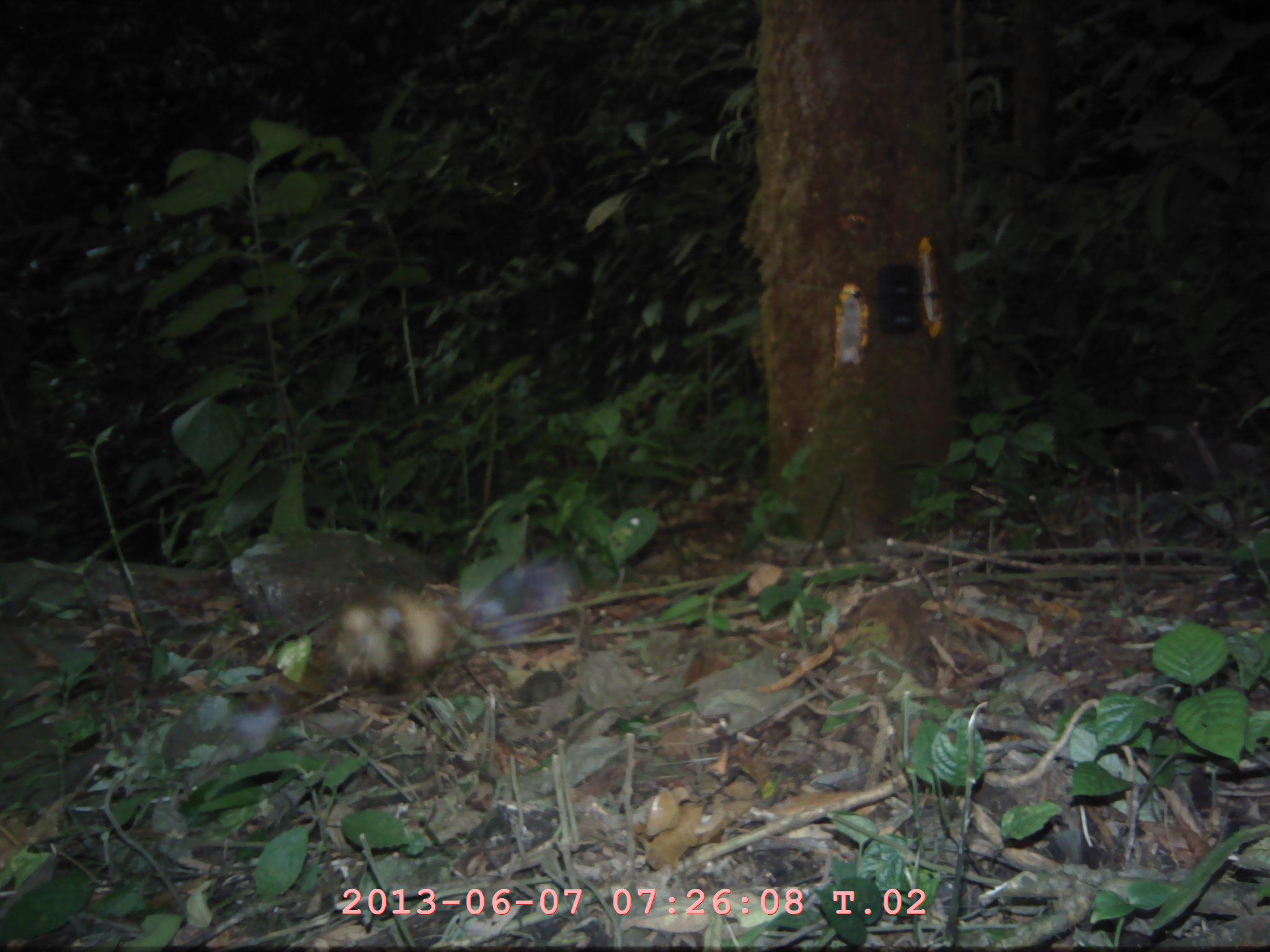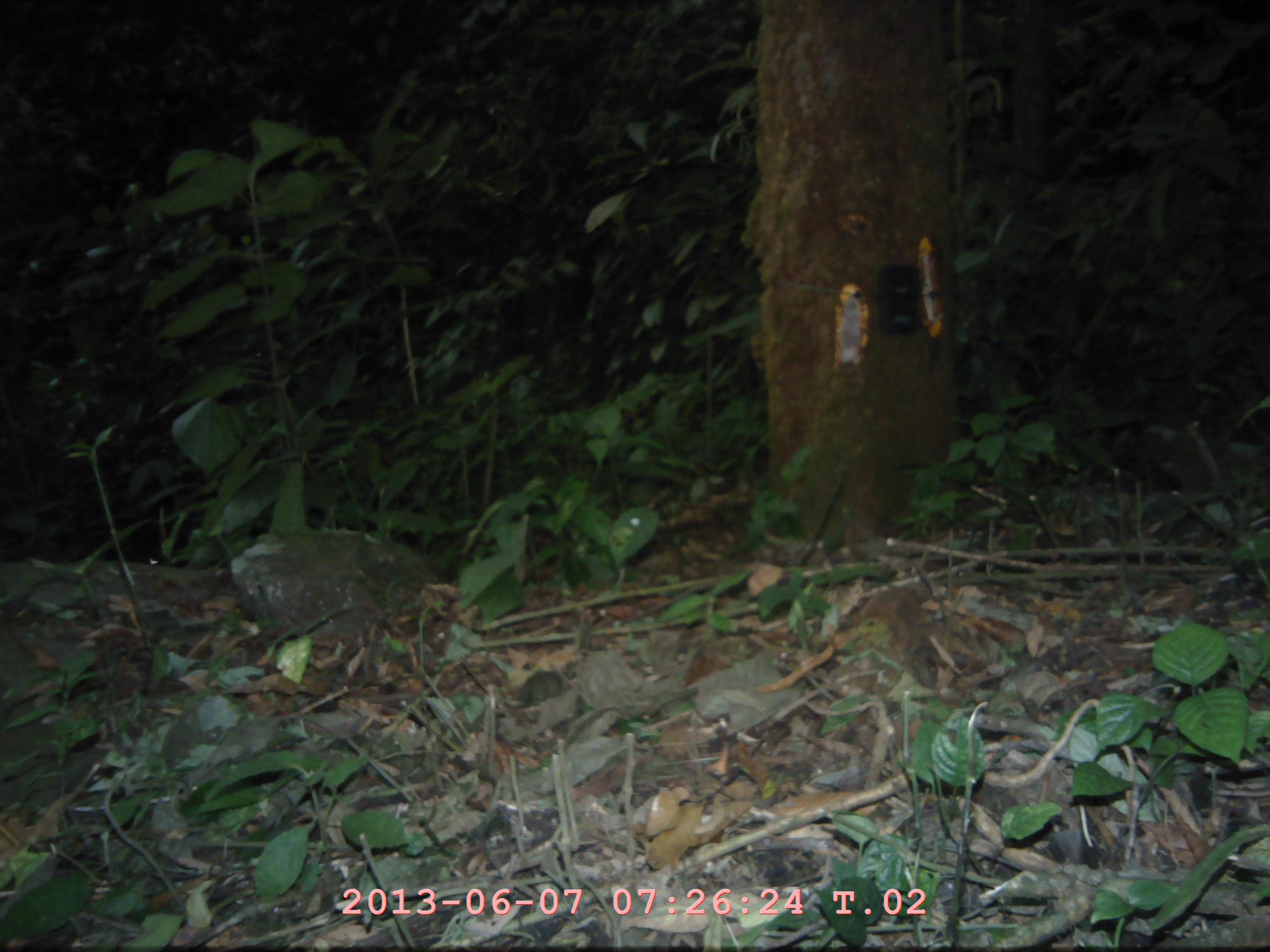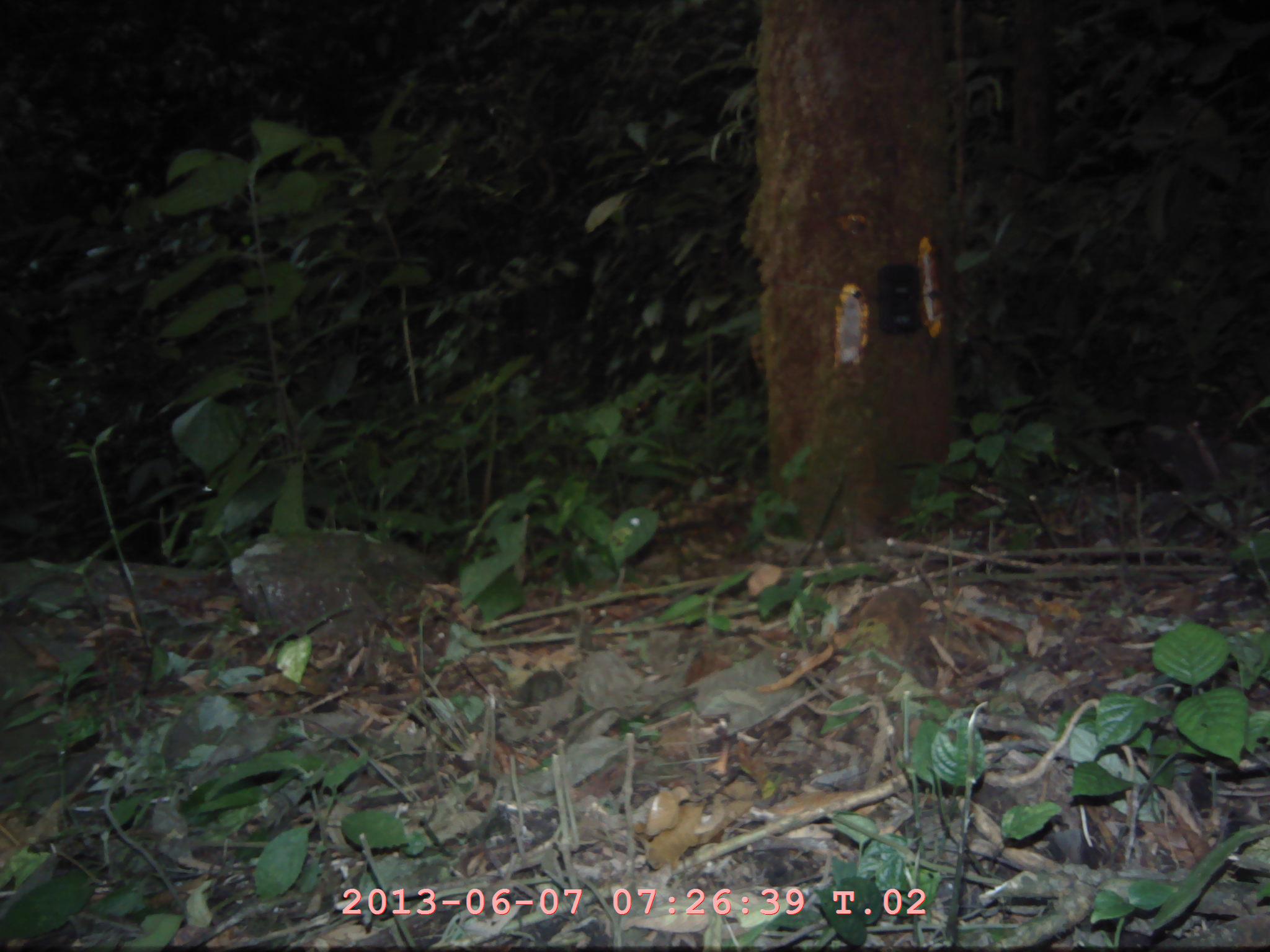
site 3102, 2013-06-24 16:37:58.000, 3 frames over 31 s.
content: unidentified animal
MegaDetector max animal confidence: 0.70